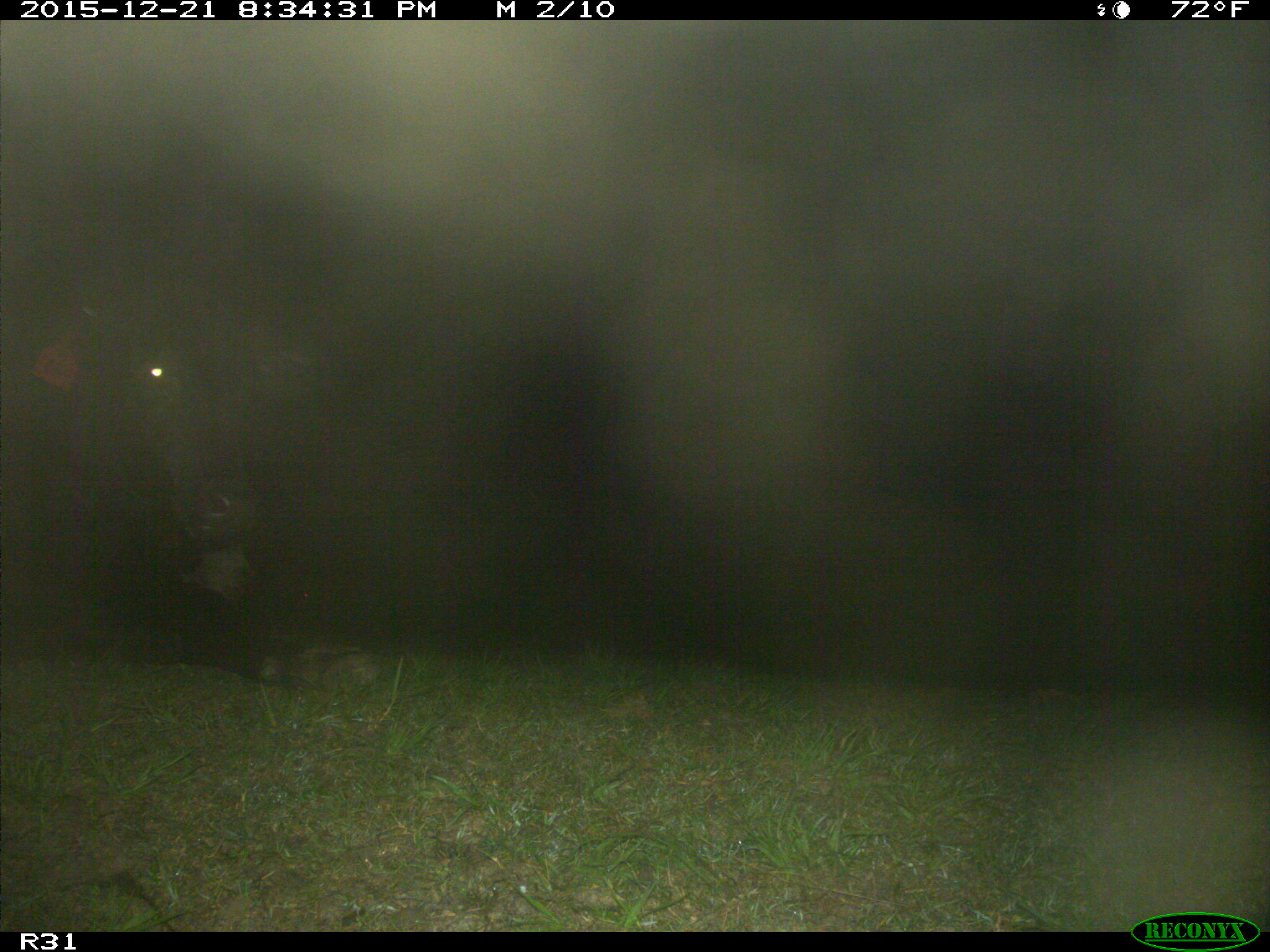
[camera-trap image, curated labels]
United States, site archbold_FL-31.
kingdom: Animalia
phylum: Chordata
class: Mammalia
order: Artiodactyla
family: Bovidae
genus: Bos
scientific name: Bos taurus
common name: domestic cow